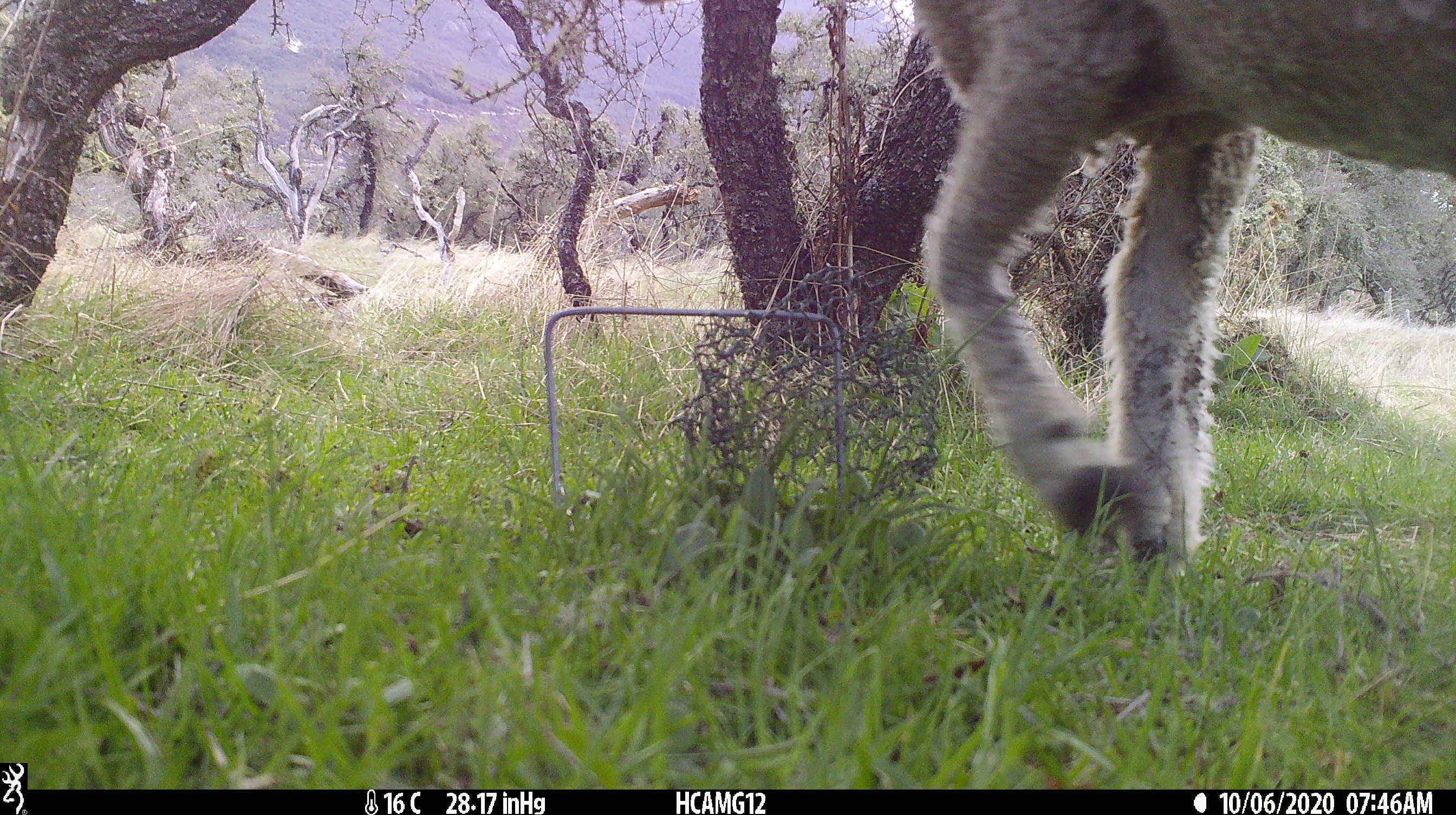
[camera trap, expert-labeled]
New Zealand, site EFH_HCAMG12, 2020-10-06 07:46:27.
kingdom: Animalia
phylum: Chordata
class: Mammalia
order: Artiodactyla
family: Bovidae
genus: Ovis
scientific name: Ovis aries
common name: domestic sheep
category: sheep